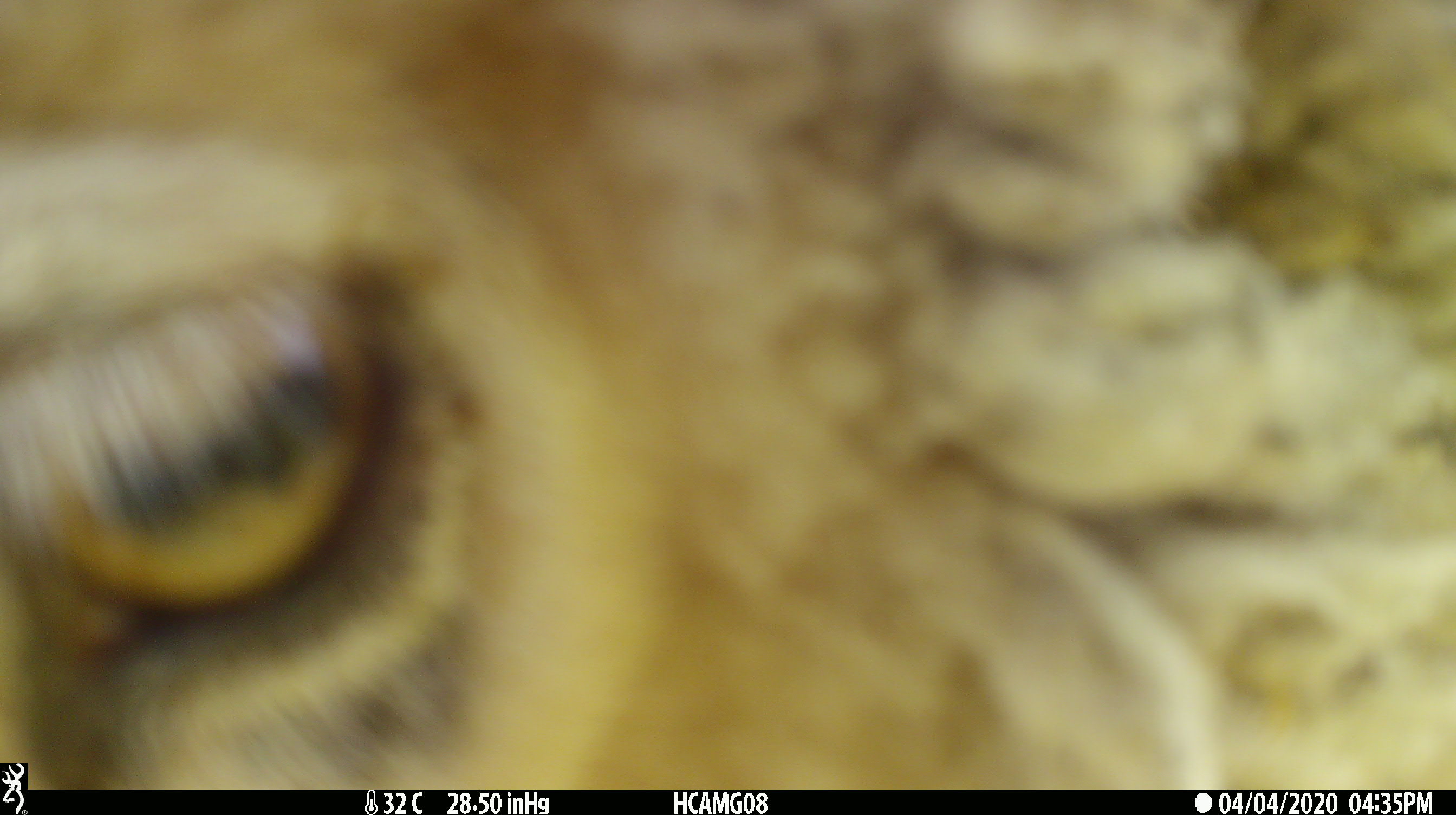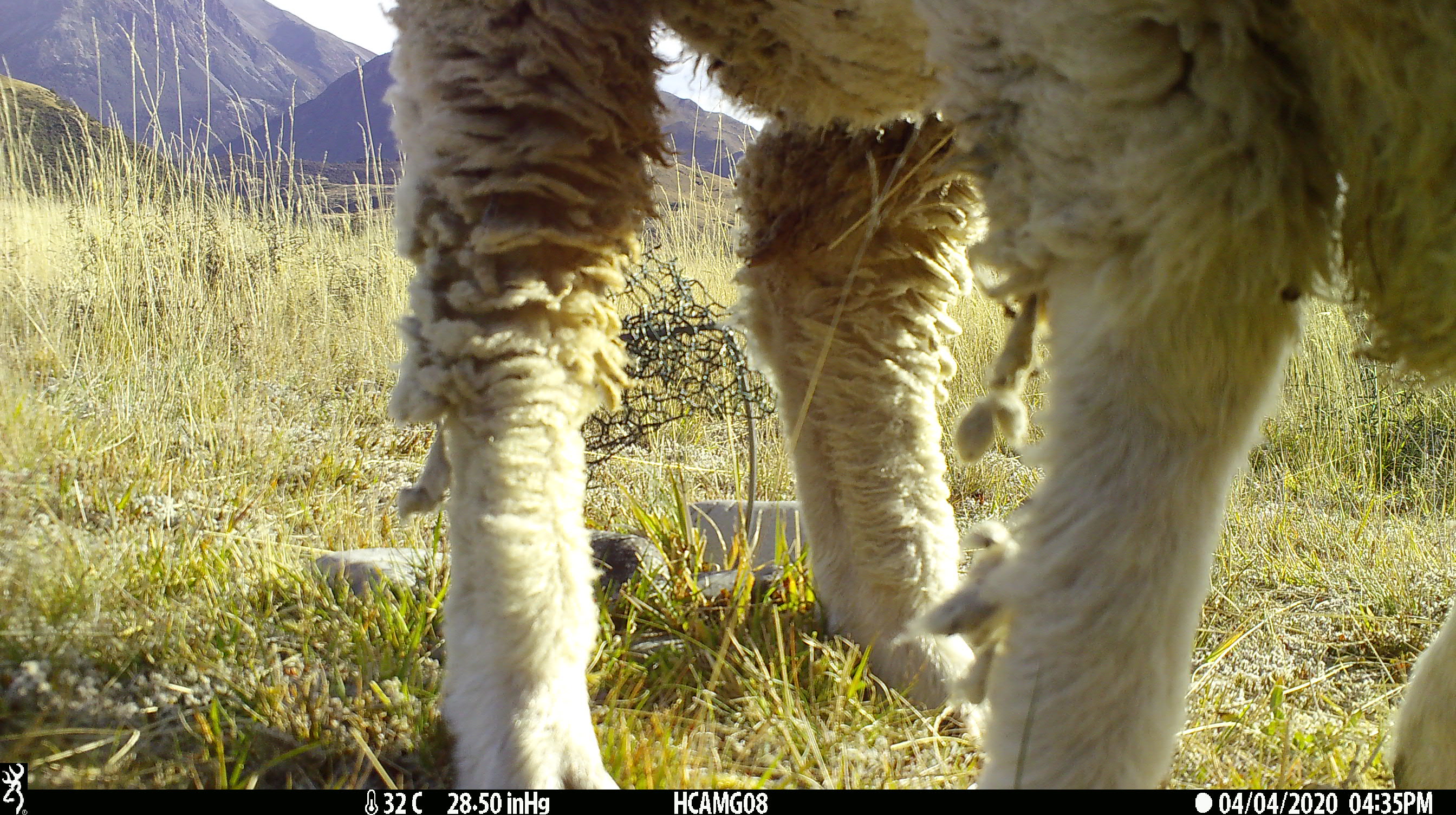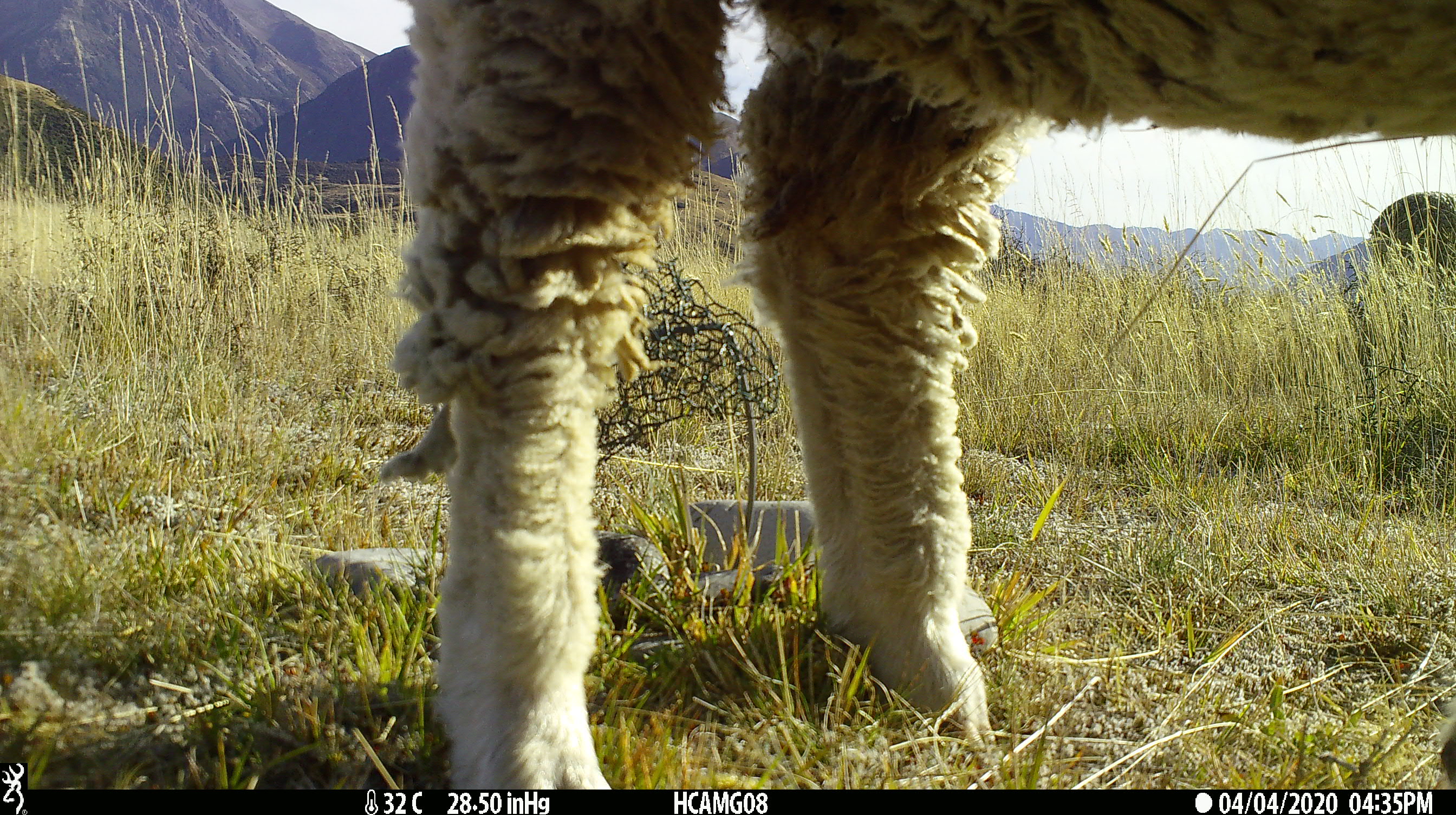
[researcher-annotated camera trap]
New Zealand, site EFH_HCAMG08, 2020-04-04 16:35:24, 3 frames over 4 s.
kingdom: Animalia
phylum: Chordata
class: Mammalia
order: Artiodactyla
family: Bovidae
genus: Ovis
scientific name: Ovis aries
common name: domestic sheep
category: sheep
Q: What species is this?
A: Sheep (domestic sheep) (Ovis aries).